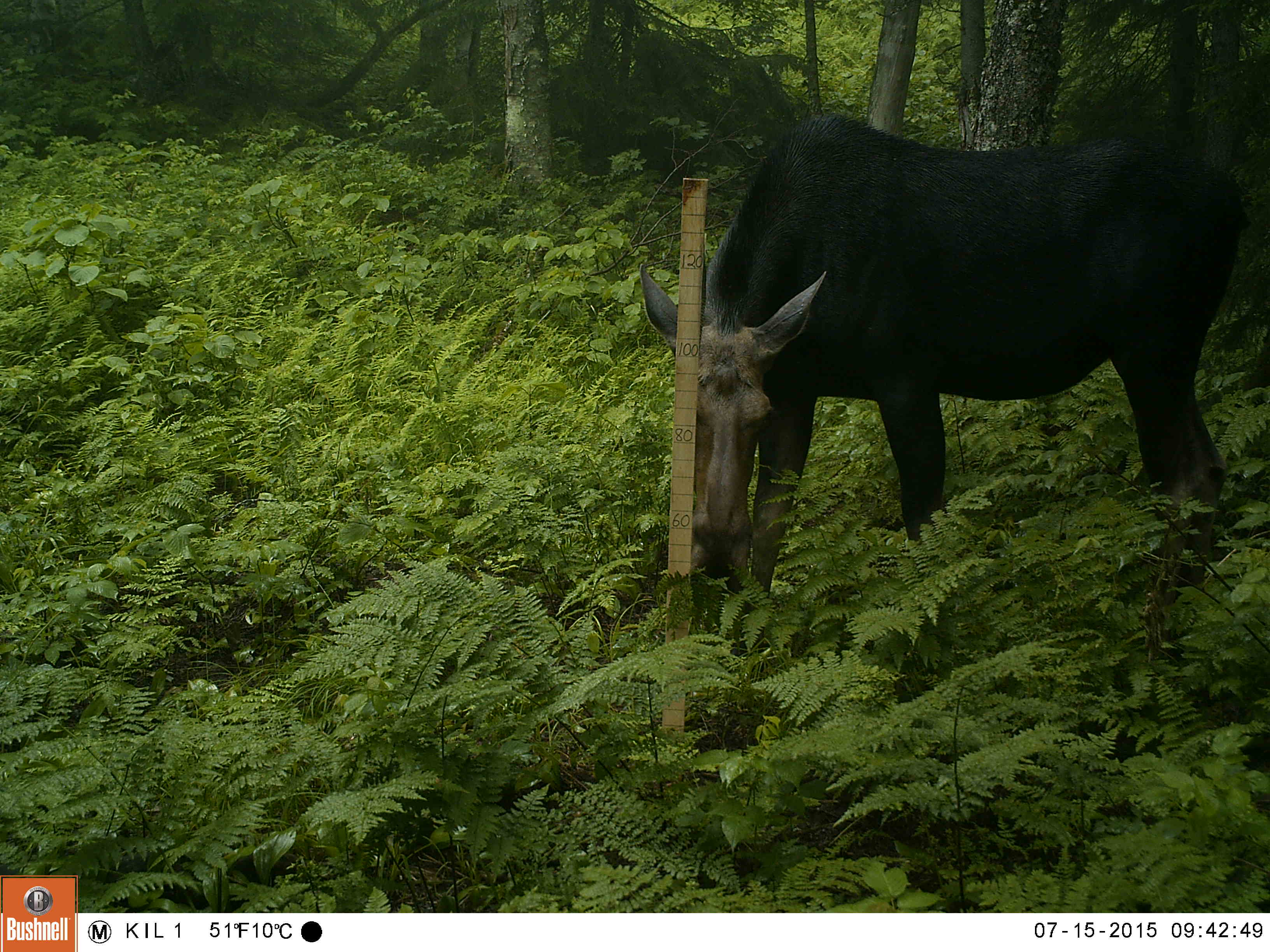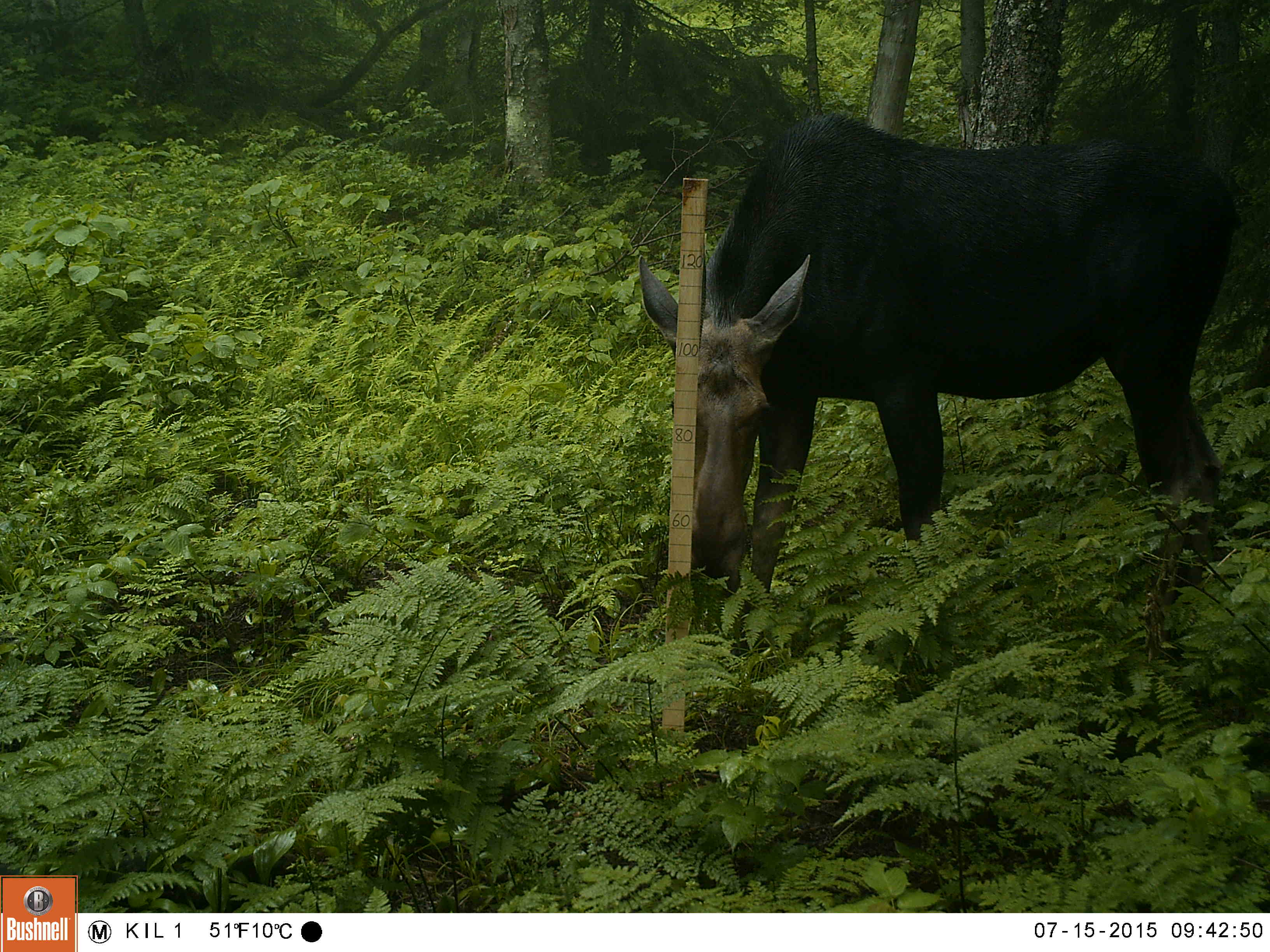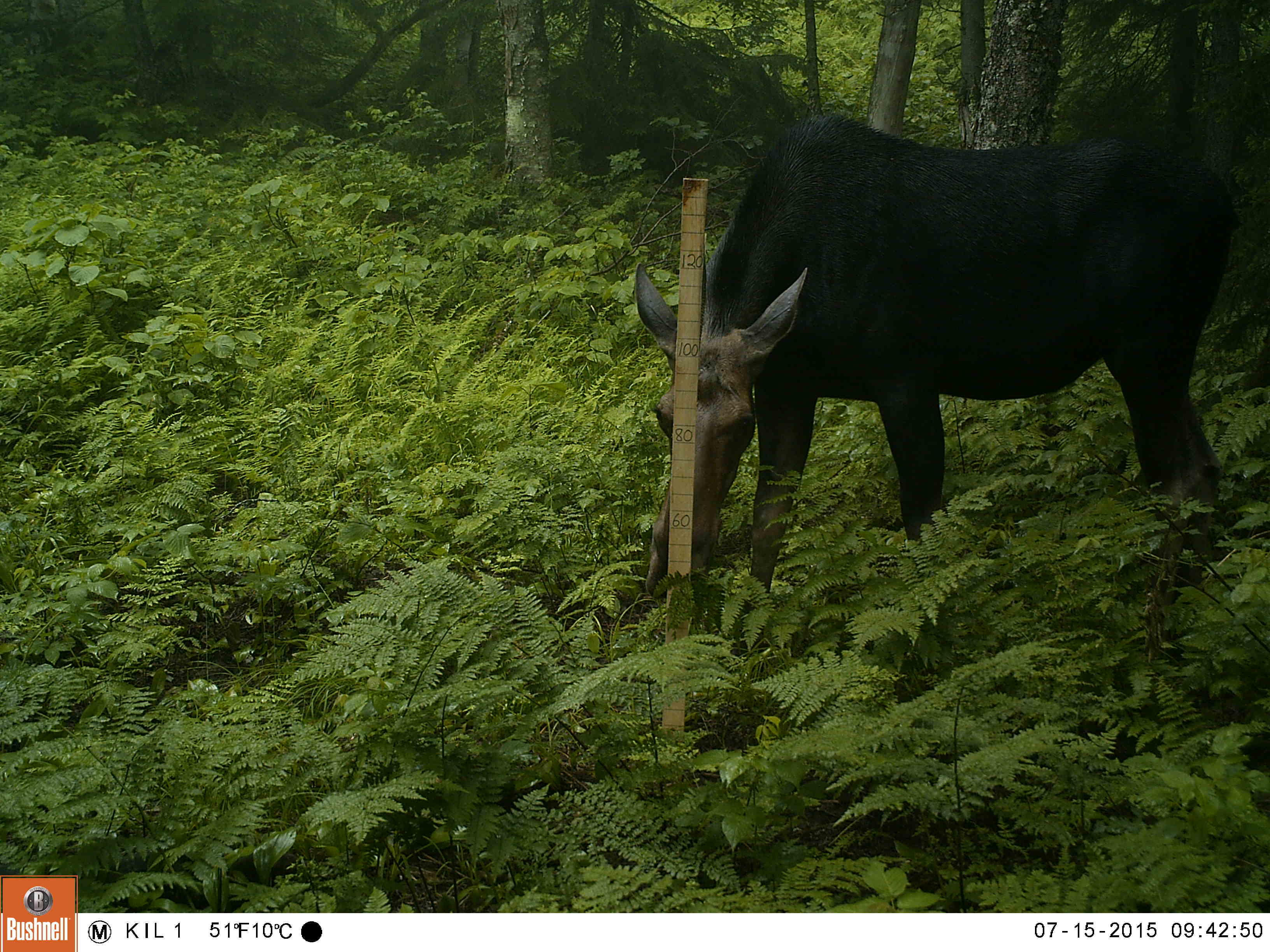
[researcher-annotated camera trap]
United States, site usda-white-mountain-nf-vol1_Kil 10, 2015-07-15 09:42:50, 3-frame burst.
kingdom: Animalia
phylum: Chordata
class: Mammalia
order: Artiodactyla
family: Cervidae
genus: Alces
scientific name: Alces alces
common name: moose